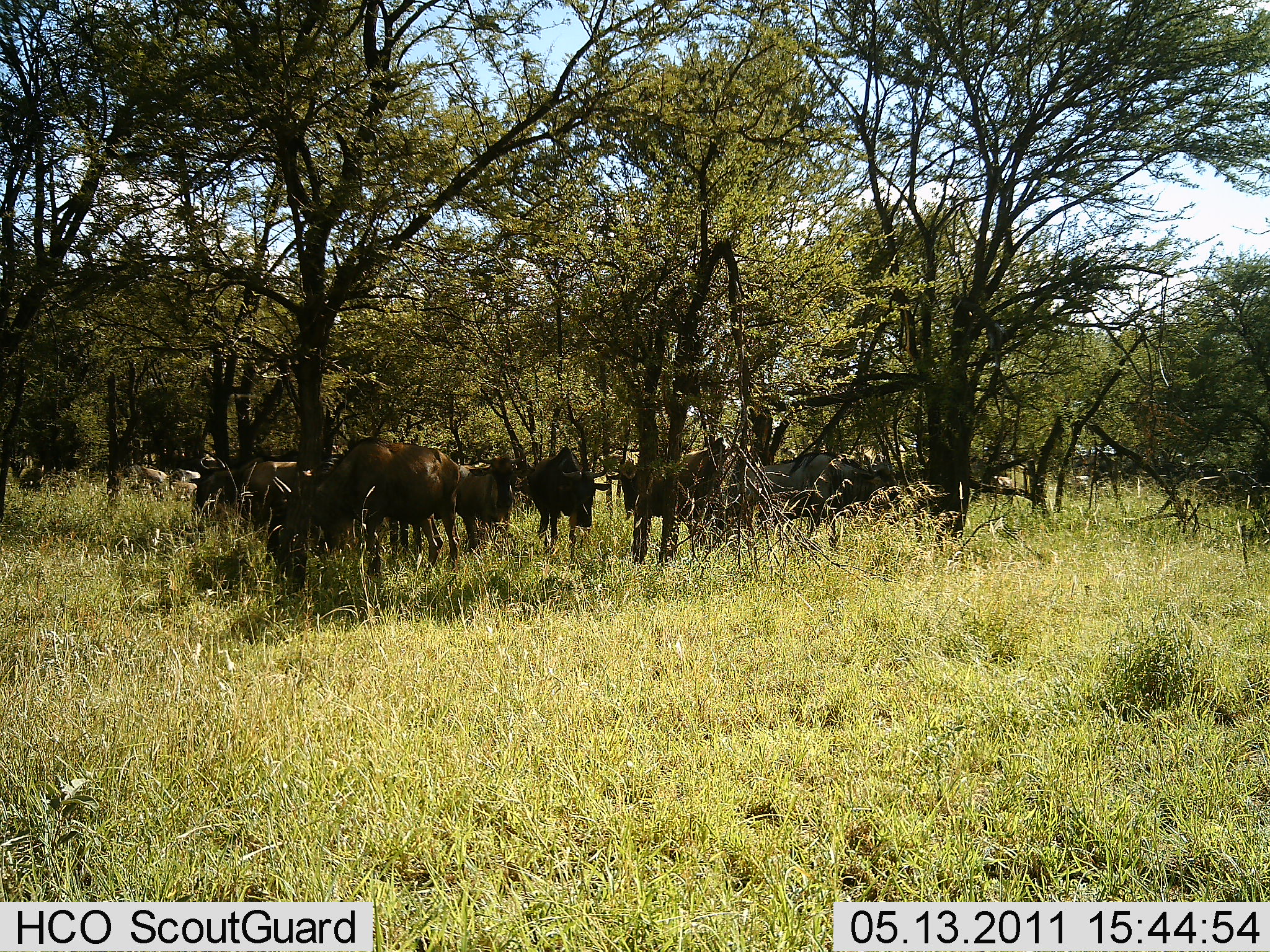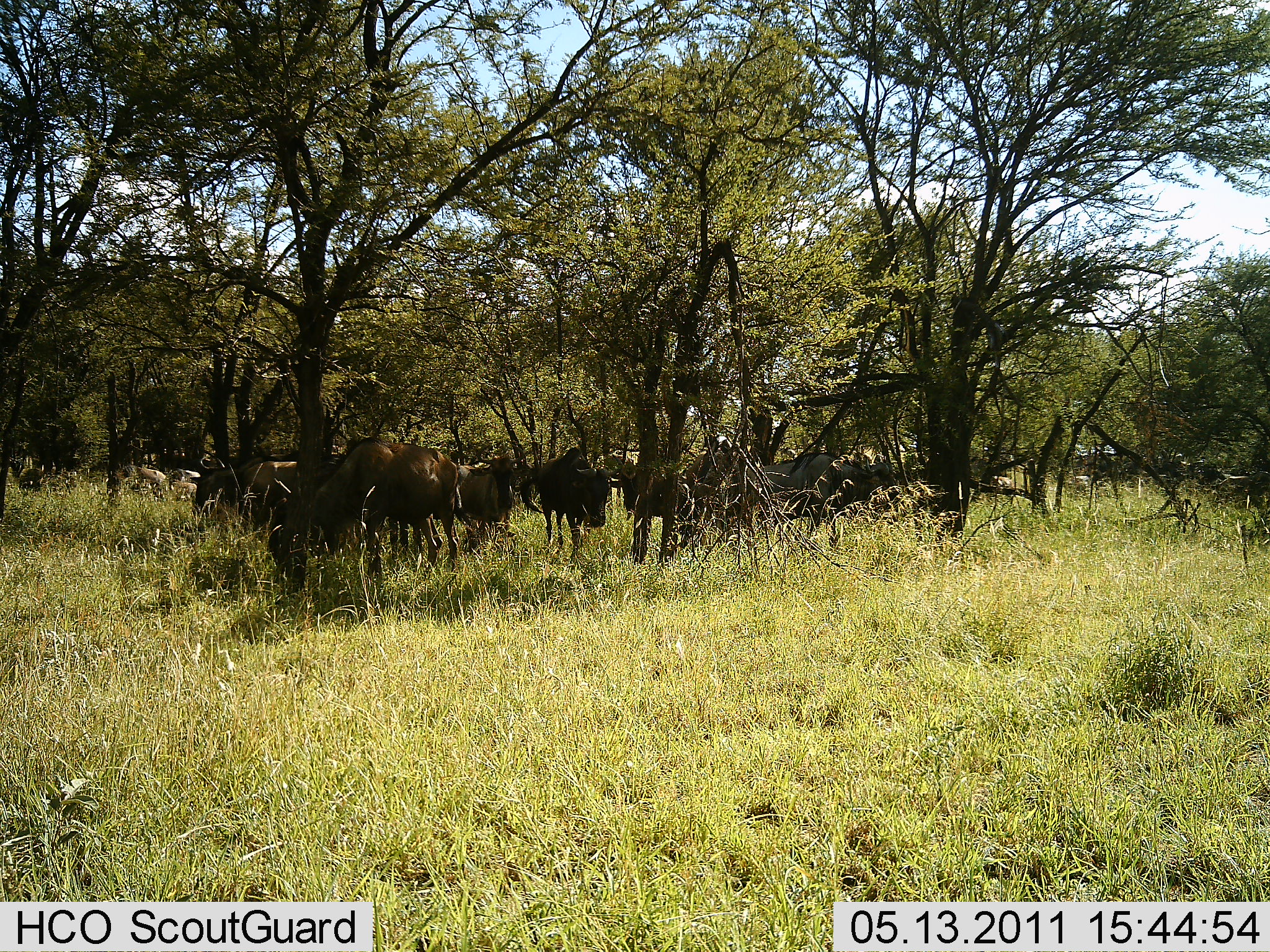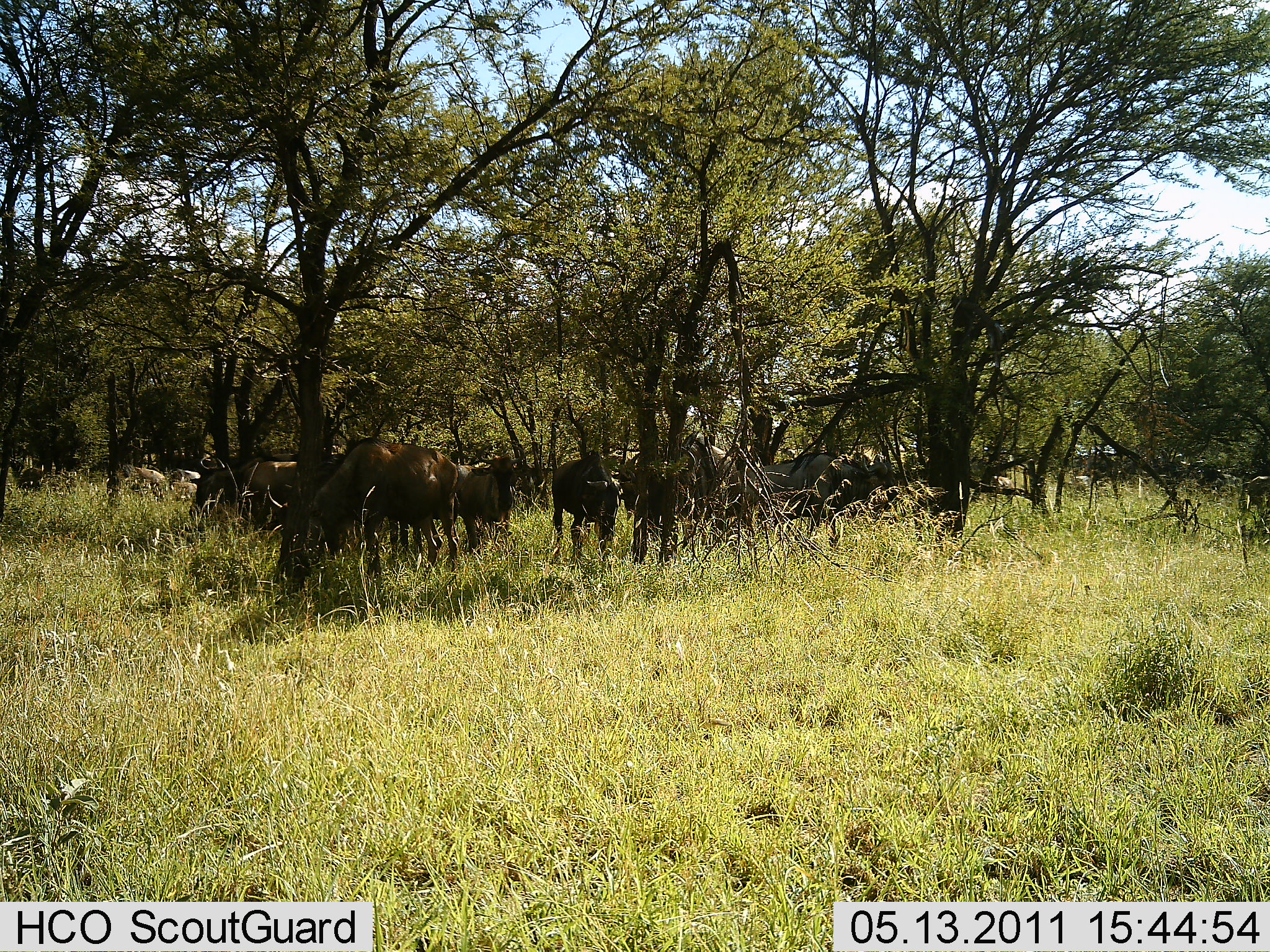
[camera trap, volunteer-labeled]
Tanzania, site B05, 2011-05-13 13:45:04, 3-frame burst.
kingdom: Animalia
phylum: Chordata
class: Mammalia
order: Artiodactyla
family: Bovidae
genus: Connochaetes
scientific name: Connochaetes taurinus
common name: blue wildebeest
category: wildebeest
Wildebeest (blue wildebeest) (Connochaetes taurinus), count 11-50. Behavior (volunteer vote fractions): standing 70%, resting 20%, moving 20%, interacting 0%. Young present (vote fraction): 0%. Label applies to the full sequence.